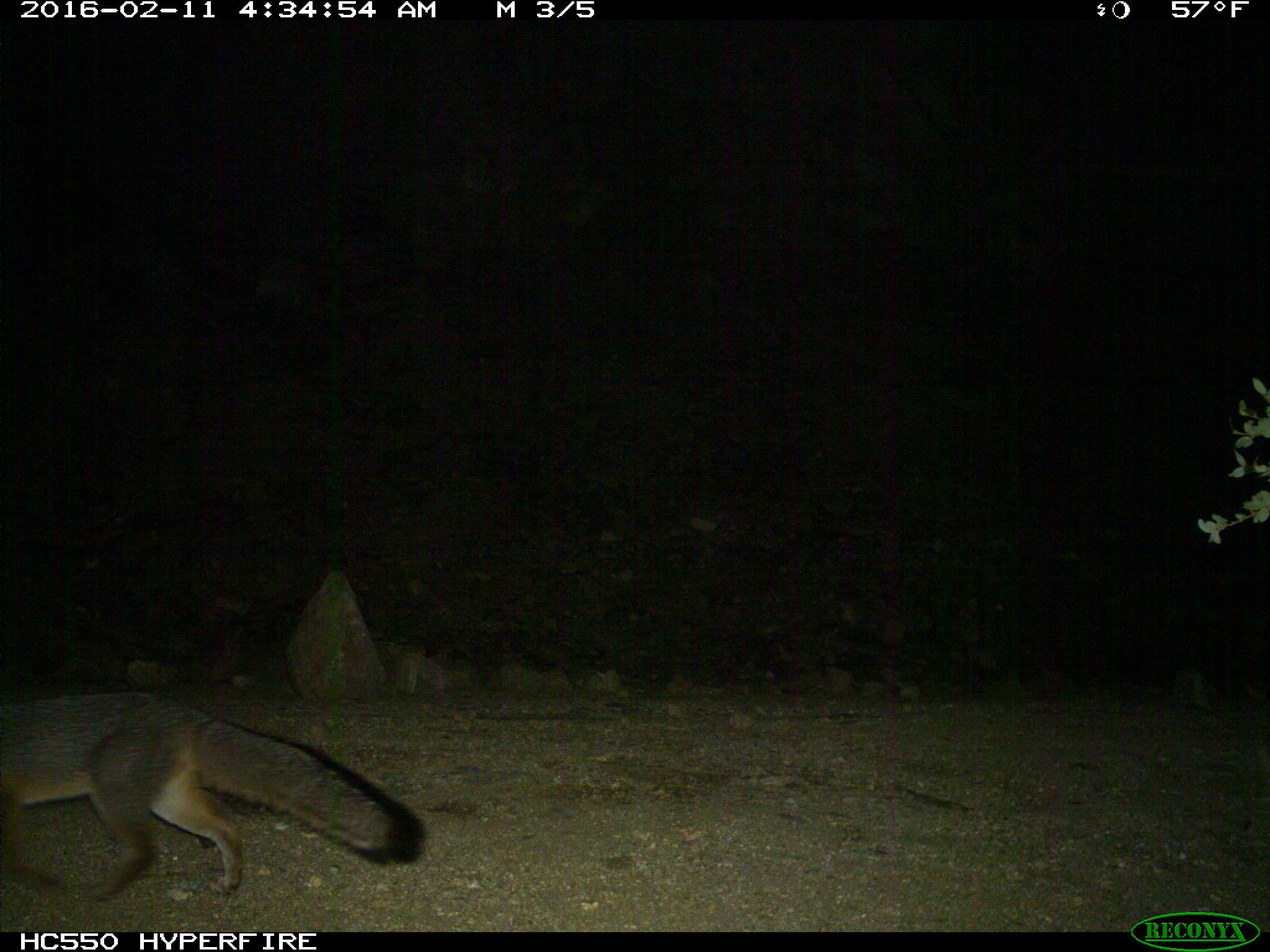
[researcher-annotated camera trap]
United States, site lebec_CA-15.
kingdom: Animalia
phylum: Chordata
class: Mammalia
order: Carnivora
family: Canidae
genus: Urocyon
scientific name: Urocyon cinereoargenteus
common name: gray fox